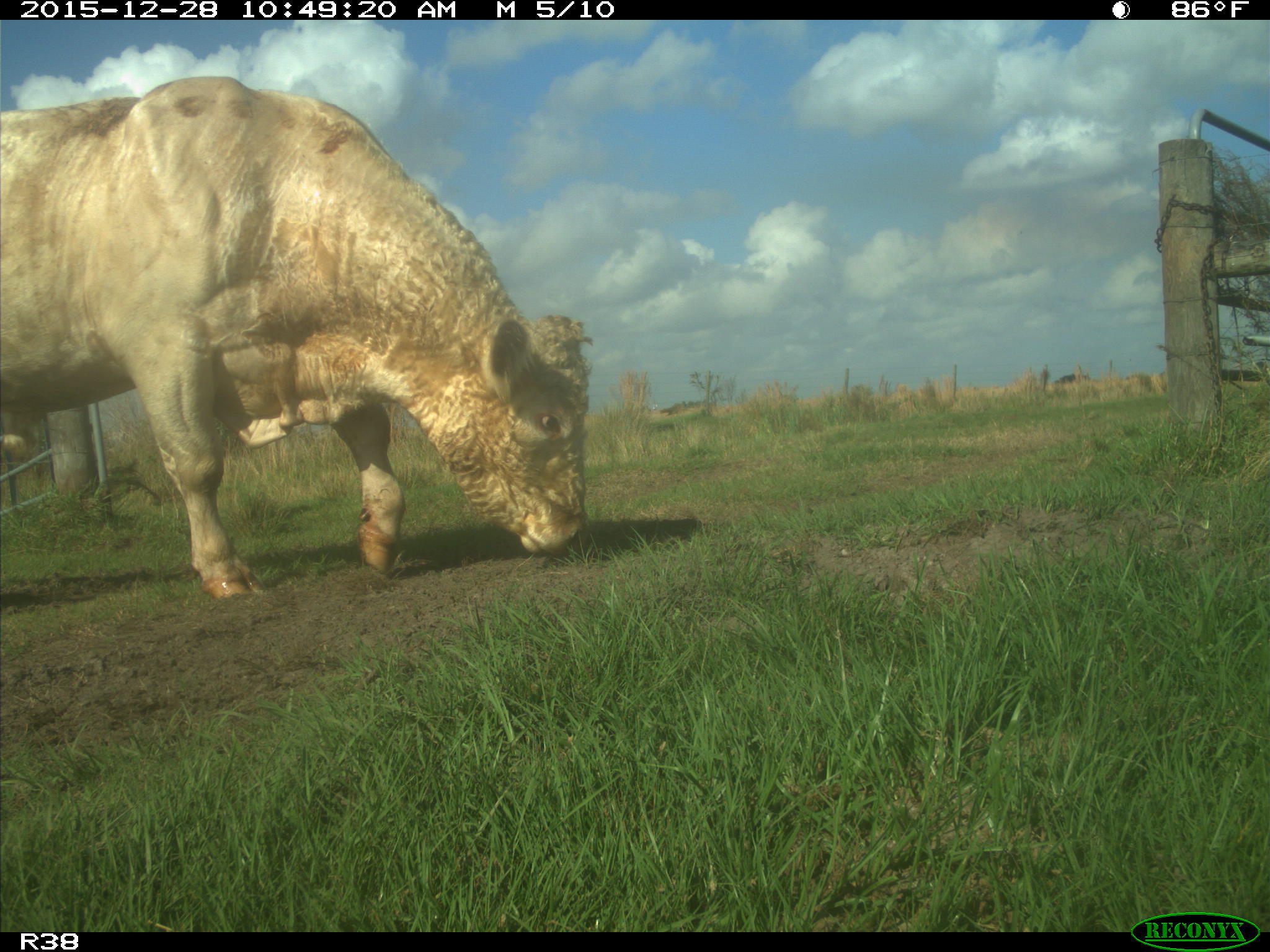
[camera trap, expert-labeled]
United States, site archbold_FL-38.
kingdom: Animalia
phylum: Chordata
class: Mammalia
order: Artiodactyla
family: Bovidae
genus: Bos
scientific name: Bos taurus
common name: domestic cow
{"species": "Bos taurus (domestic cow)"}